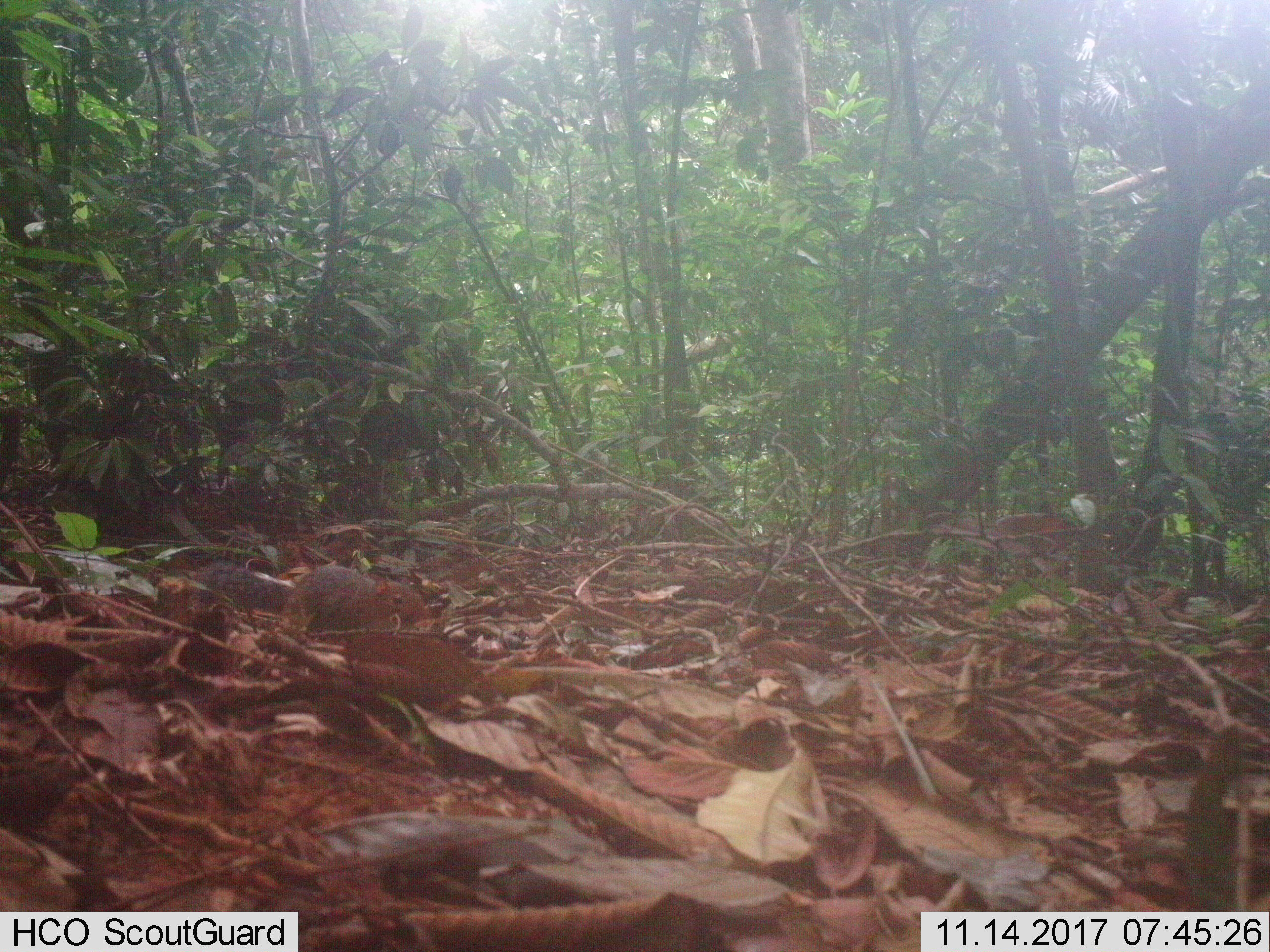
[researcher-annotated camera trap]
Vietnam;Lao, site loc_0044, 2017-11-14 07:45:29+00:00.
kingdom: Animalia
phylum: Chordata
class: Mammalia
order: Rodentia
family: Sciuridae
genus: Dremomys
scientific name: Dremomys rufigenis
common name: red-cheeked squirrel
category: red cheeked squirrel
Red cheeked squirrel (red-cheeked squirrel) (Dremomys rufigenis). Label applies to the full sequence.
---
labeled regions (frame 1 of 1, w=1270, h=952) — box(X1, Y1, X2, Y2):
red cheeked squirrel: box(196, 562, 428, 633)